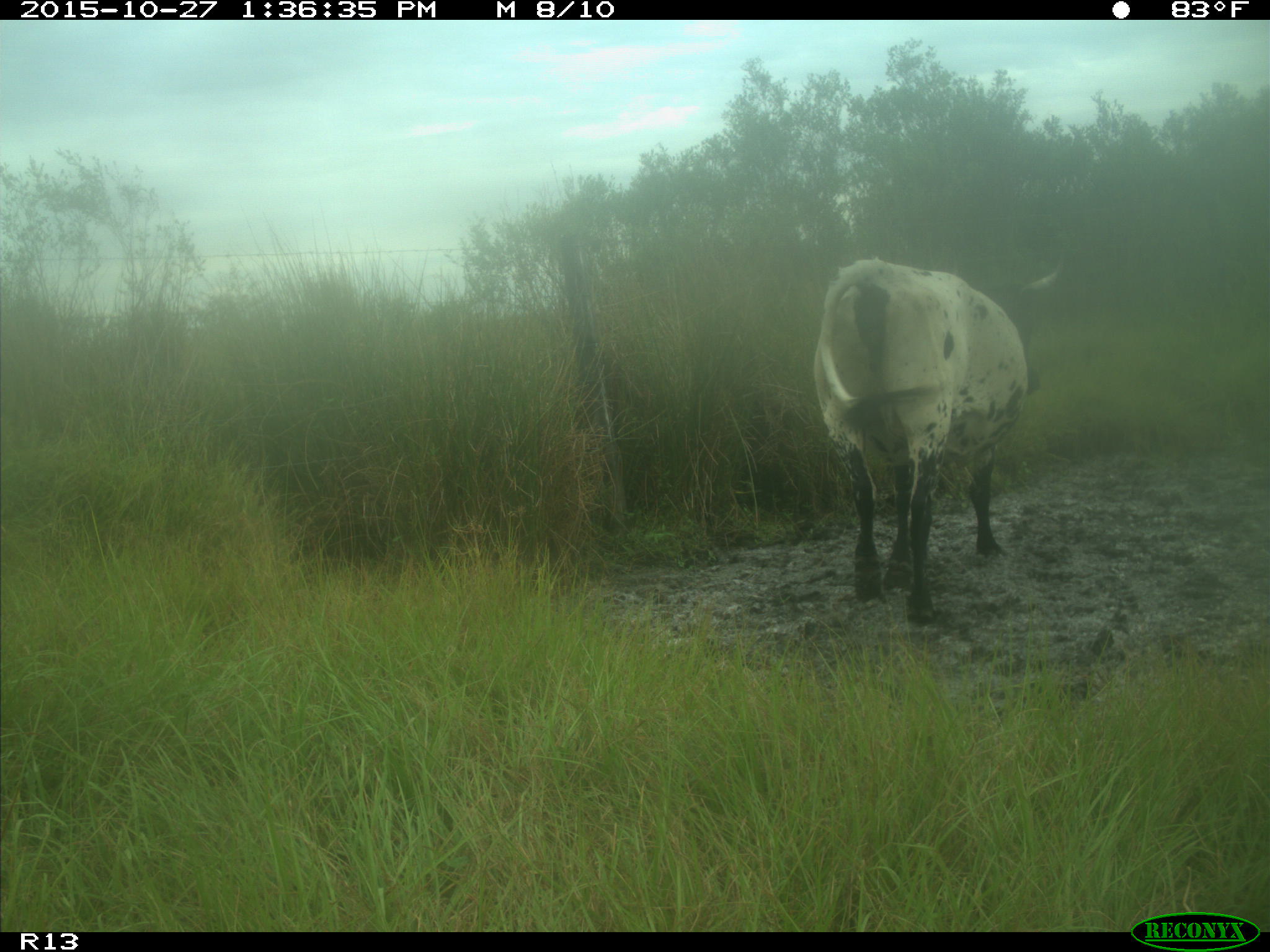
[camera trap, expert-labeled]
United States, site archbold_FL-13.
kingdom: Animalia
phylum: Chordata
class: Mammalia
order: Artiodactyla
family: Bovidae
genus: Bos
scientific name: Bos taurus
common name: domestic cow